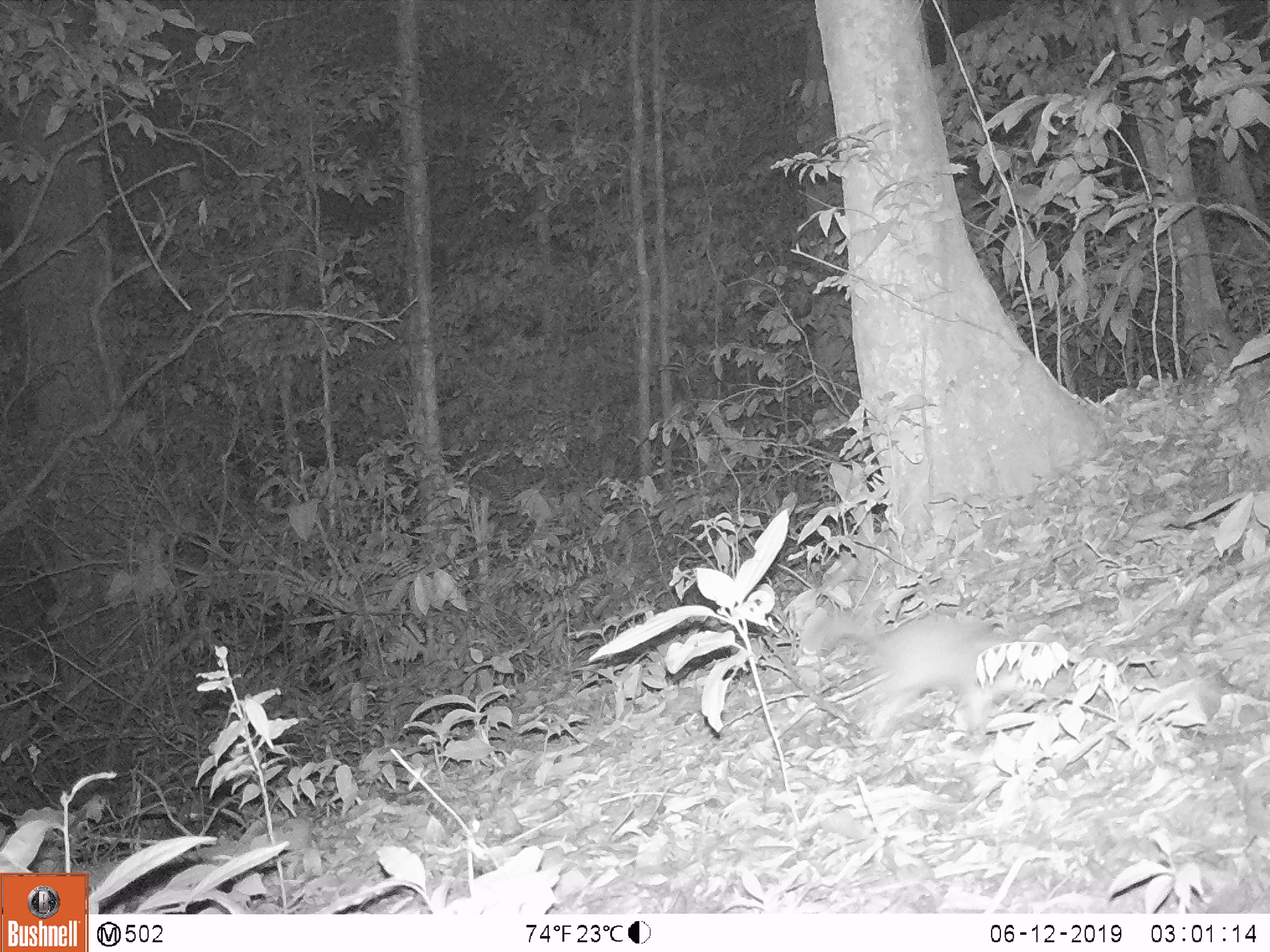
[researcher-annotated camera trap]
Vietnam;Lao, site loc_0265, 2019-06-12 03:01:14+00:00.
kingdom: Animalia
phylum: Chordata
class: Mammalia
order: Carnivora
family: Mustelidae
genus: Melogale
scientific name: Melogale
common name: ferret badger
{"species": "ferret badger (Melogale)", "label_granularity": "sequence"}